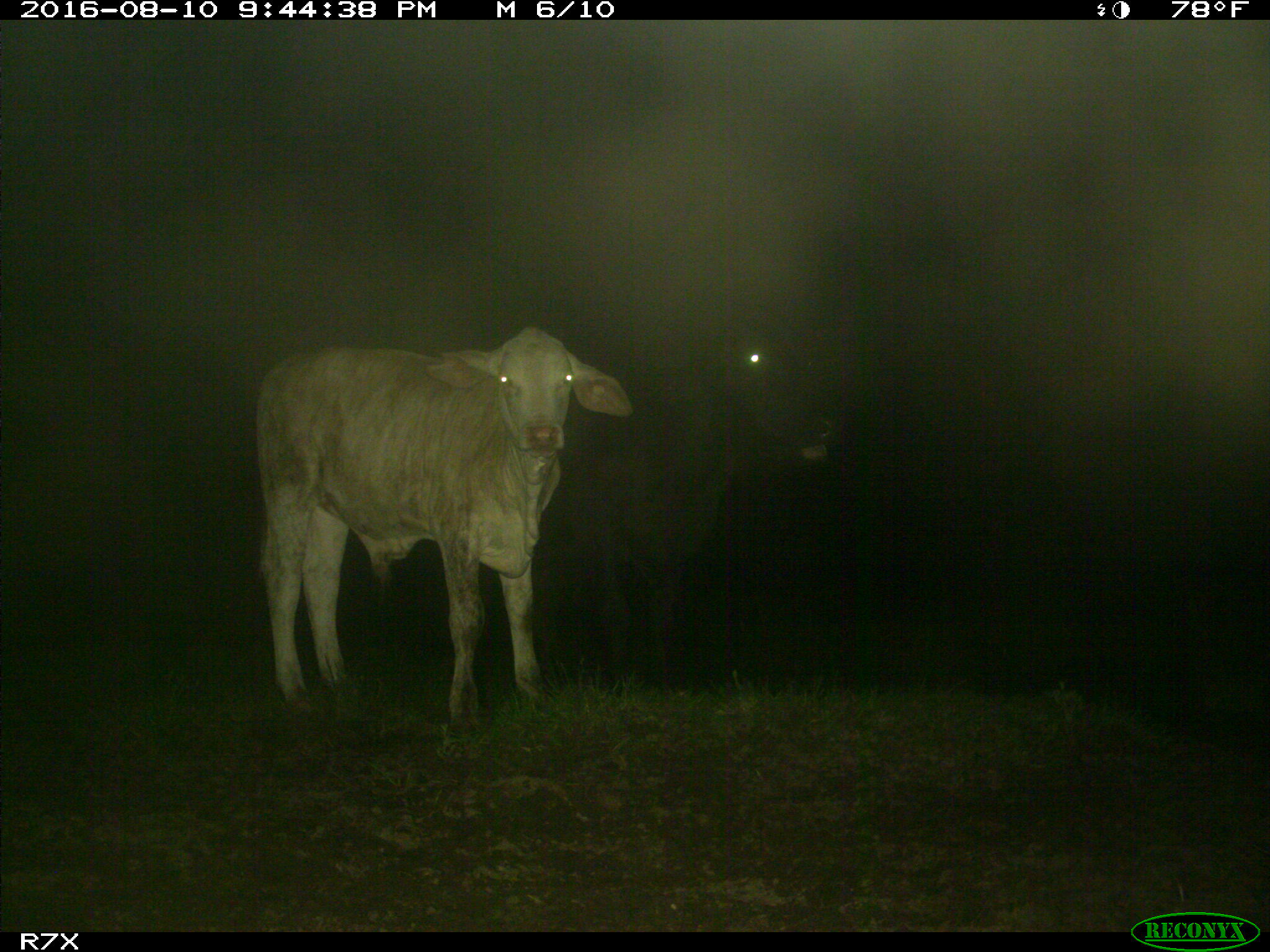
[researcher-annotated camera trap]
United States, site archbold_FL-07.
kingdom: Animalia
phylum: Chordata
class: Mammalia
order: Artiodactyla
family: Bovidae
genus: Bos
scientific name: Bos taurus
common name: domestic cow